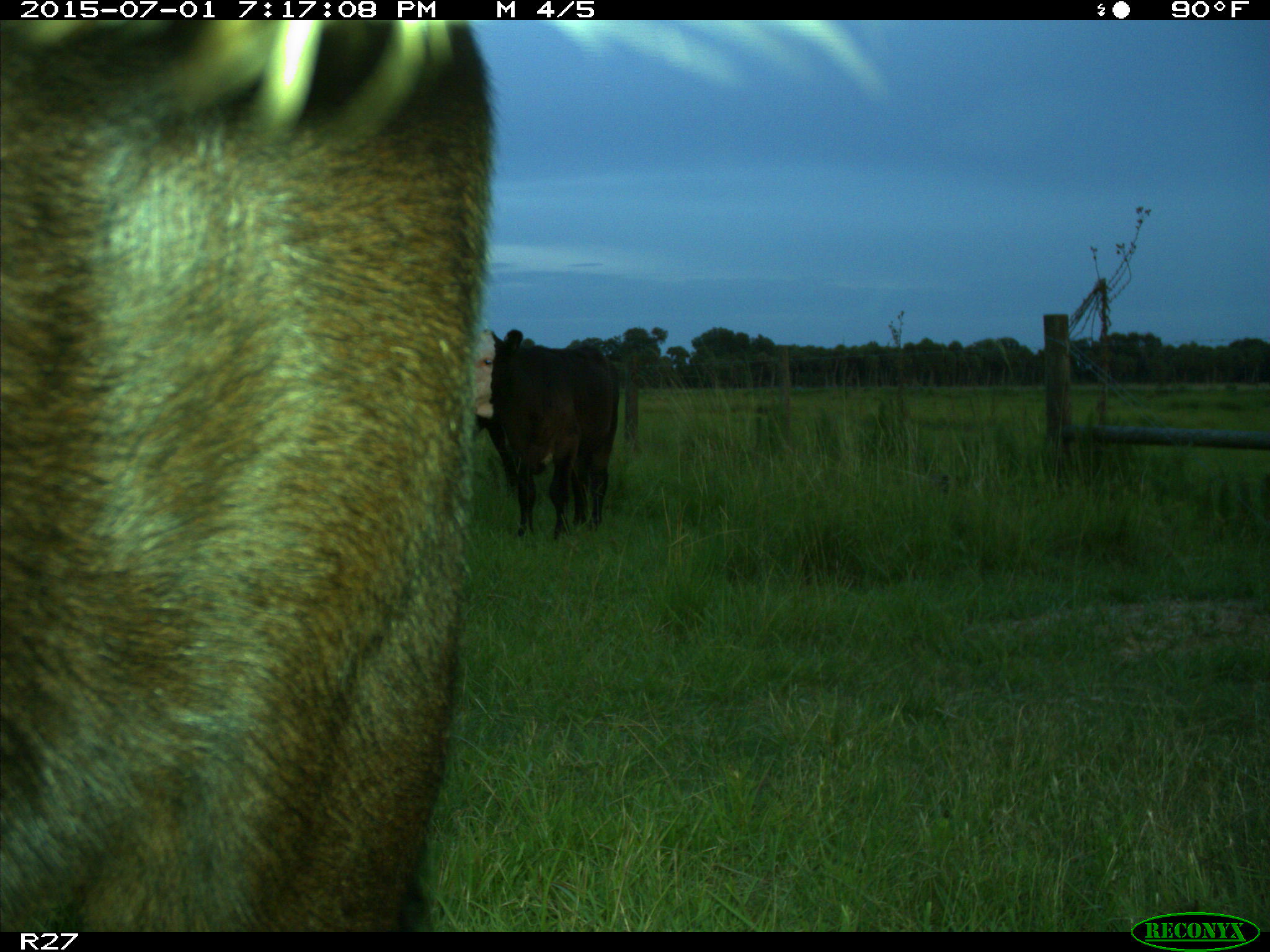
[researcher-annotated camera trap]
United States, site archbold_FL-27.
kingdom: Animalia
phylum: Chordata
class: Mammalia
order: Artiodactyla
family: Bovidae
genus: Bos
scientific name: Bos taurus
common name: domestic cow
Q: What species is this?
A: Bos taurus (domestic cow).